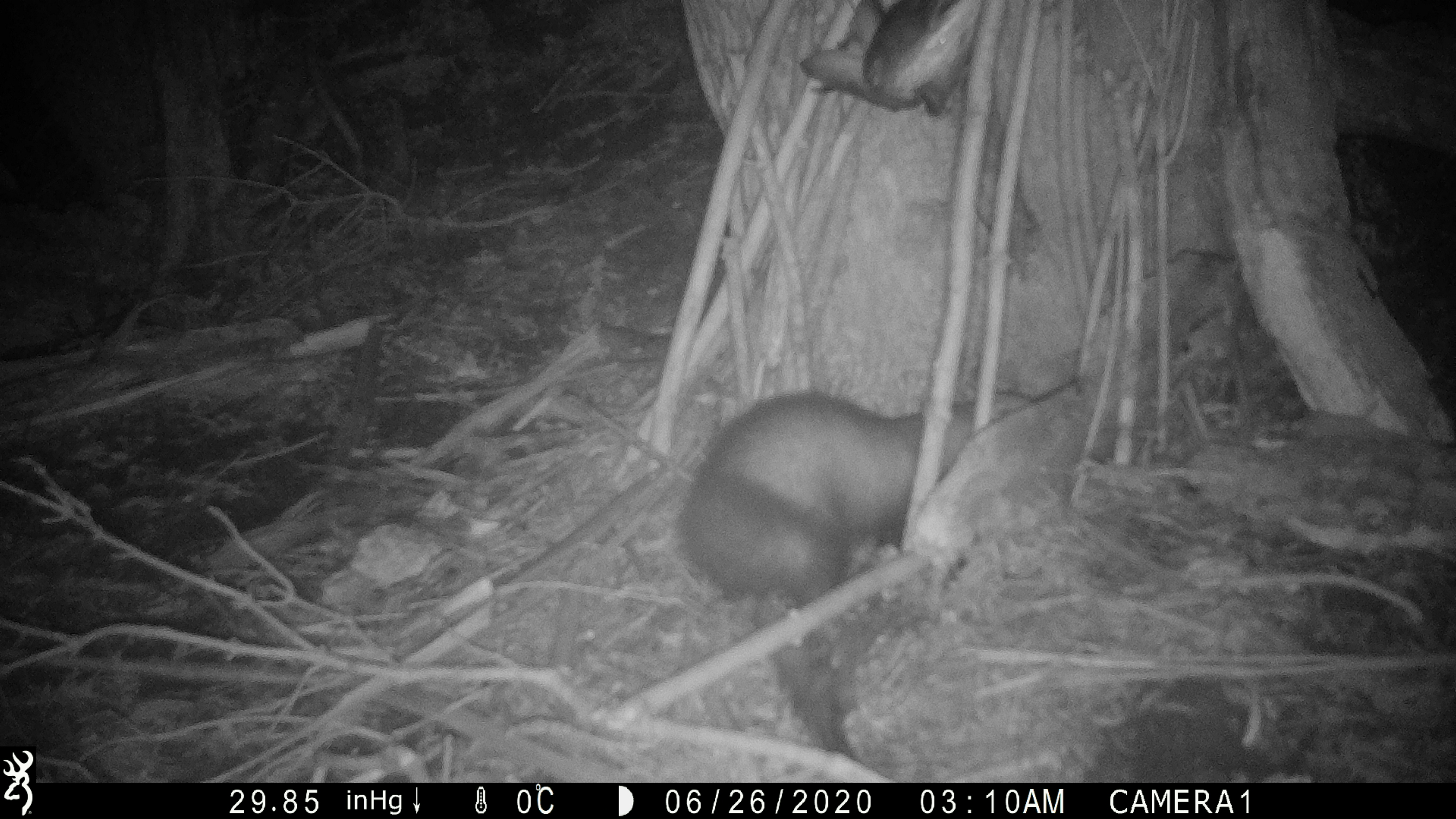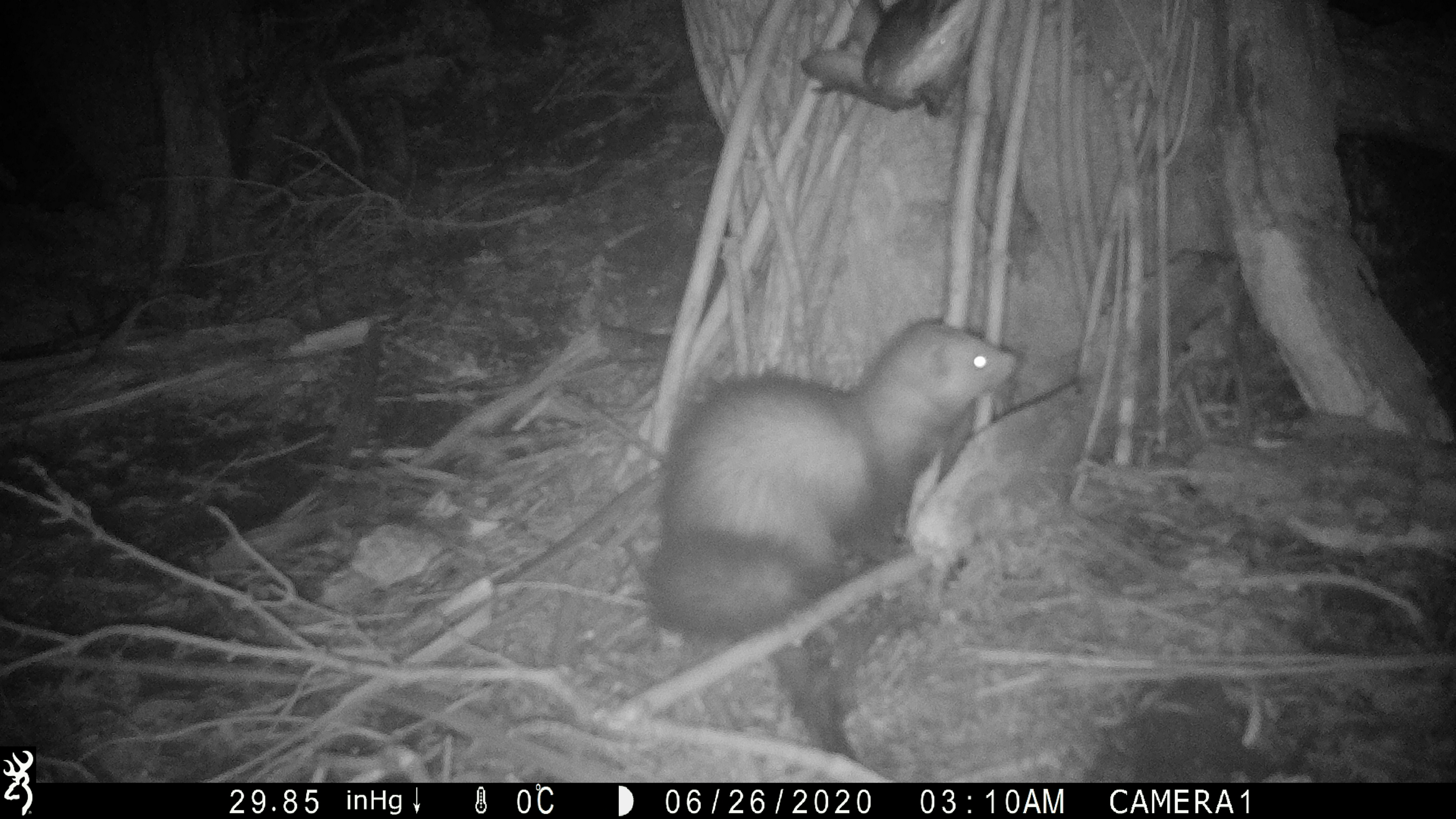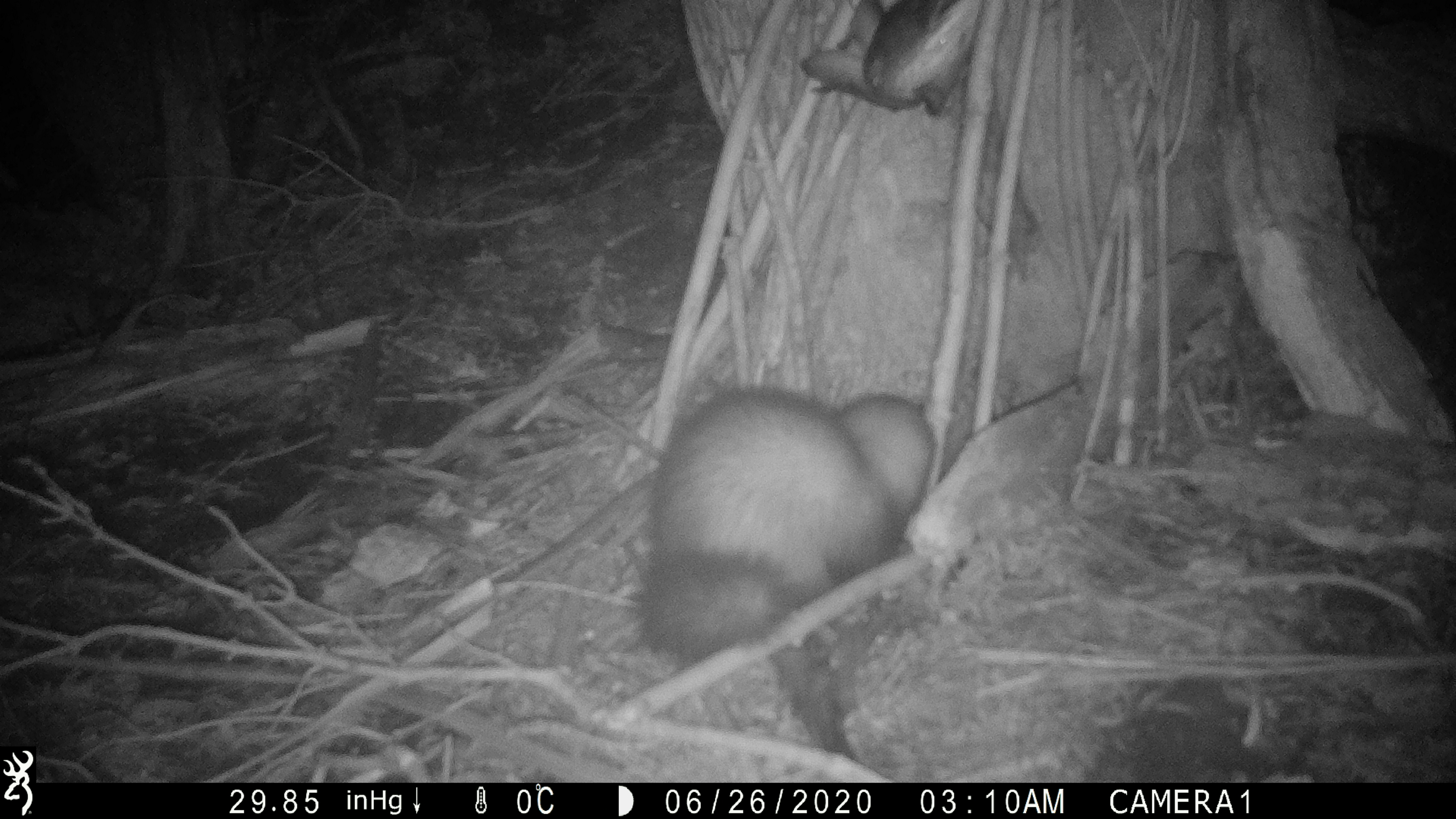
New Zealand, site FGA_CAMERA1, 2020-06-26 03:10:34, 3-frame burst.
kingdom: Animalia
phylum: Chordata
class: Mammalia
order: Carnivora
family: Mustelidae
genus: Mustela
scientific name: Mustela furo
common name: ferret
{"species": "ferret (Mustela furo)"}